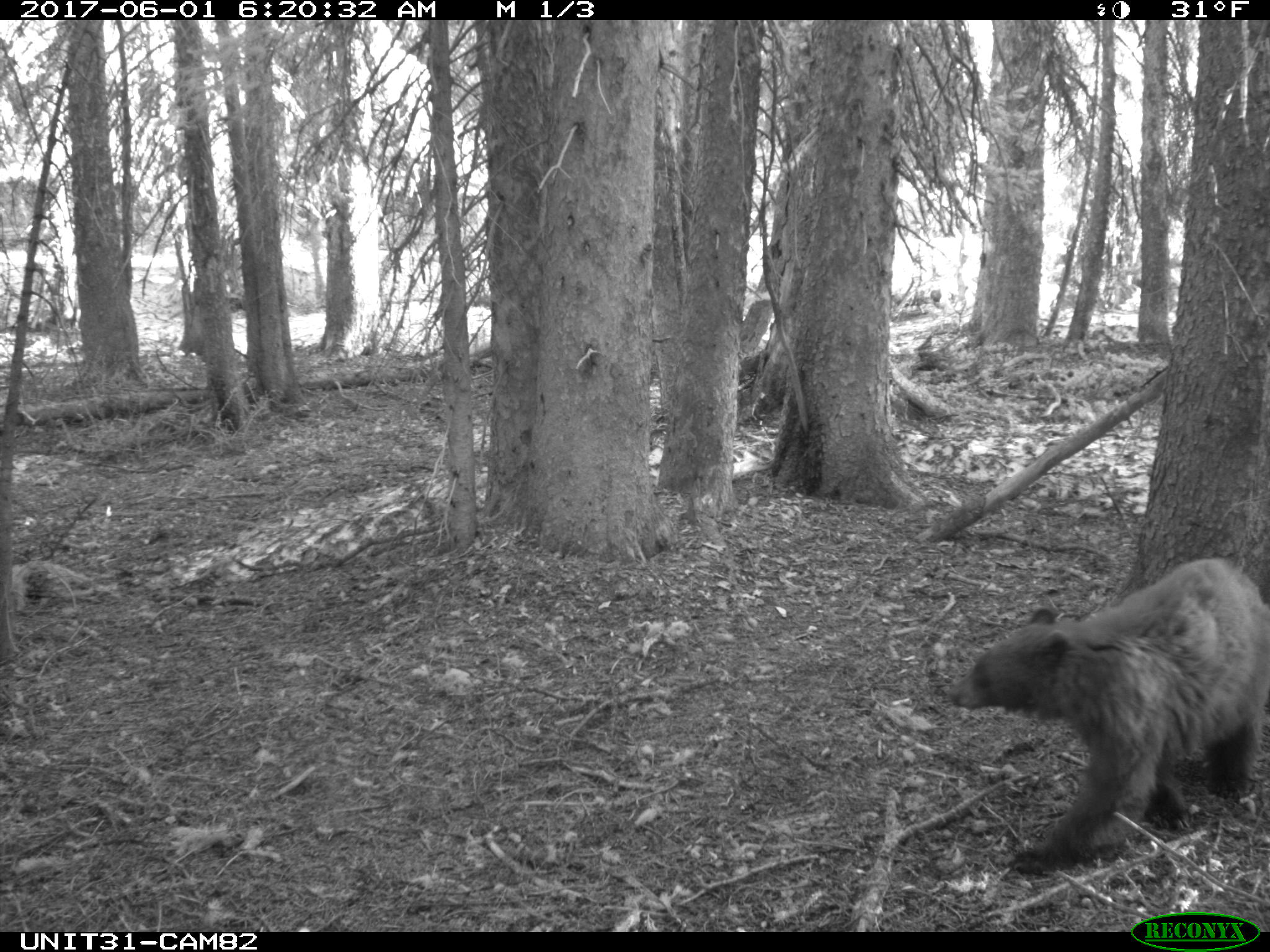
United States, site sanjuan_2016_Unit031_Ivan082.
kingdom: Animalia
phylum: Chordata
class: Mammalia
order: Carnivora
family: Ursidae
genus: Ursus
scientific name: Ursus americanus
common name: american black bear